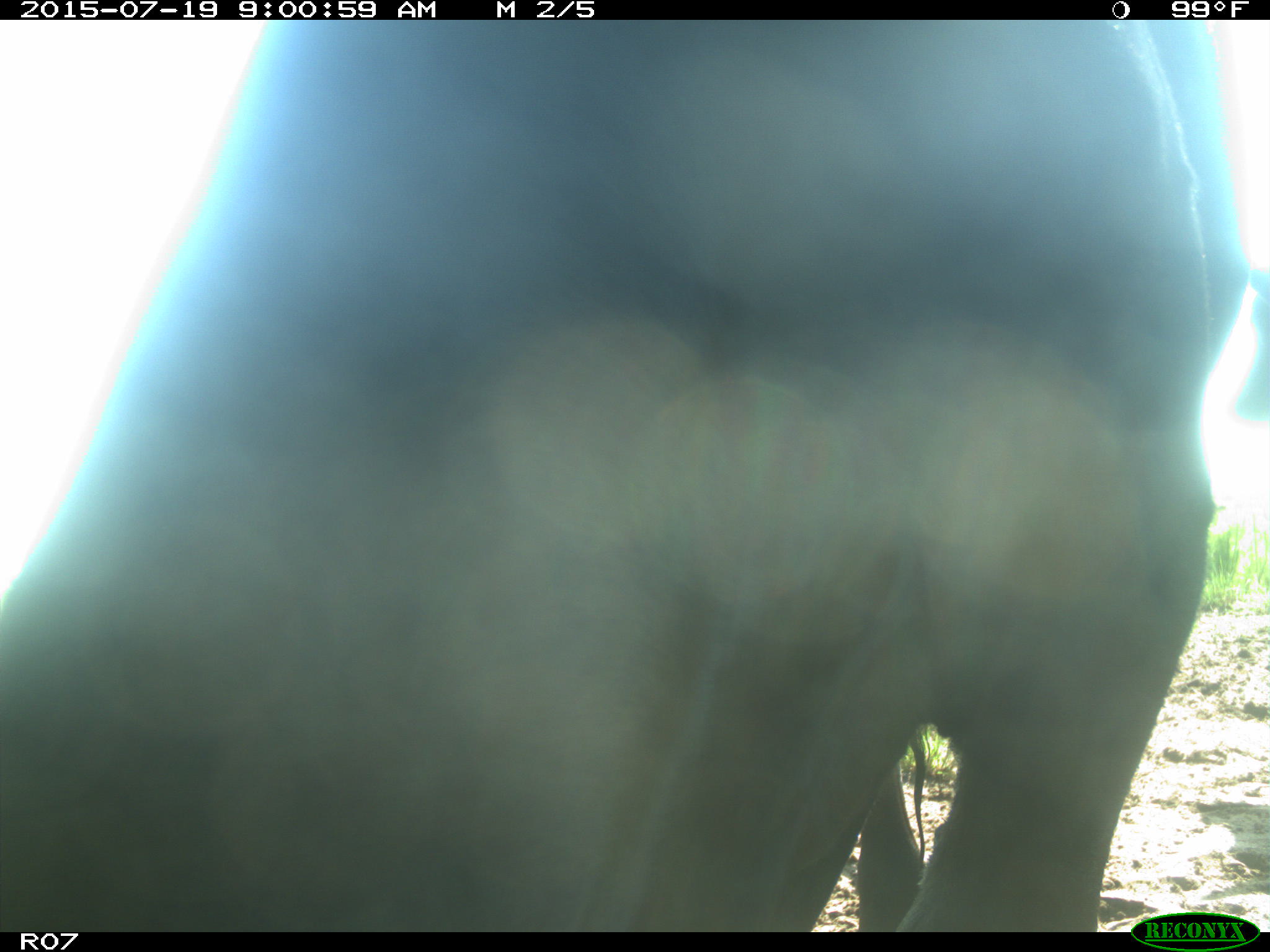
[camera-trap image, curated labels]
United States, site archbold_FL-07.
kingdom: Animalia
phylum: Chordata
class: Mammalia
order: Artiodactyla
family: Bovidae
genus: Bos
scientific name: Bos taurus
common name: domestic cow